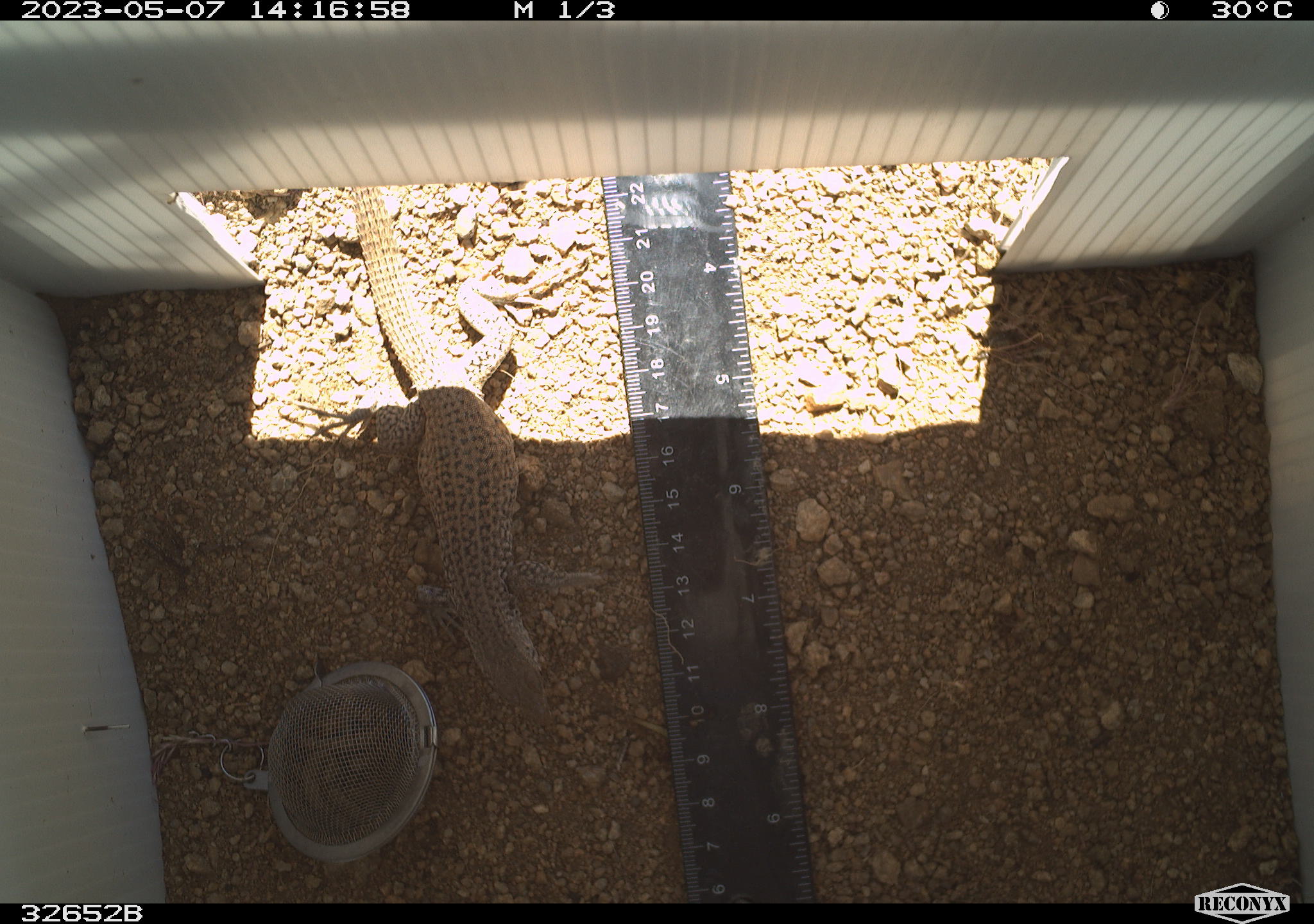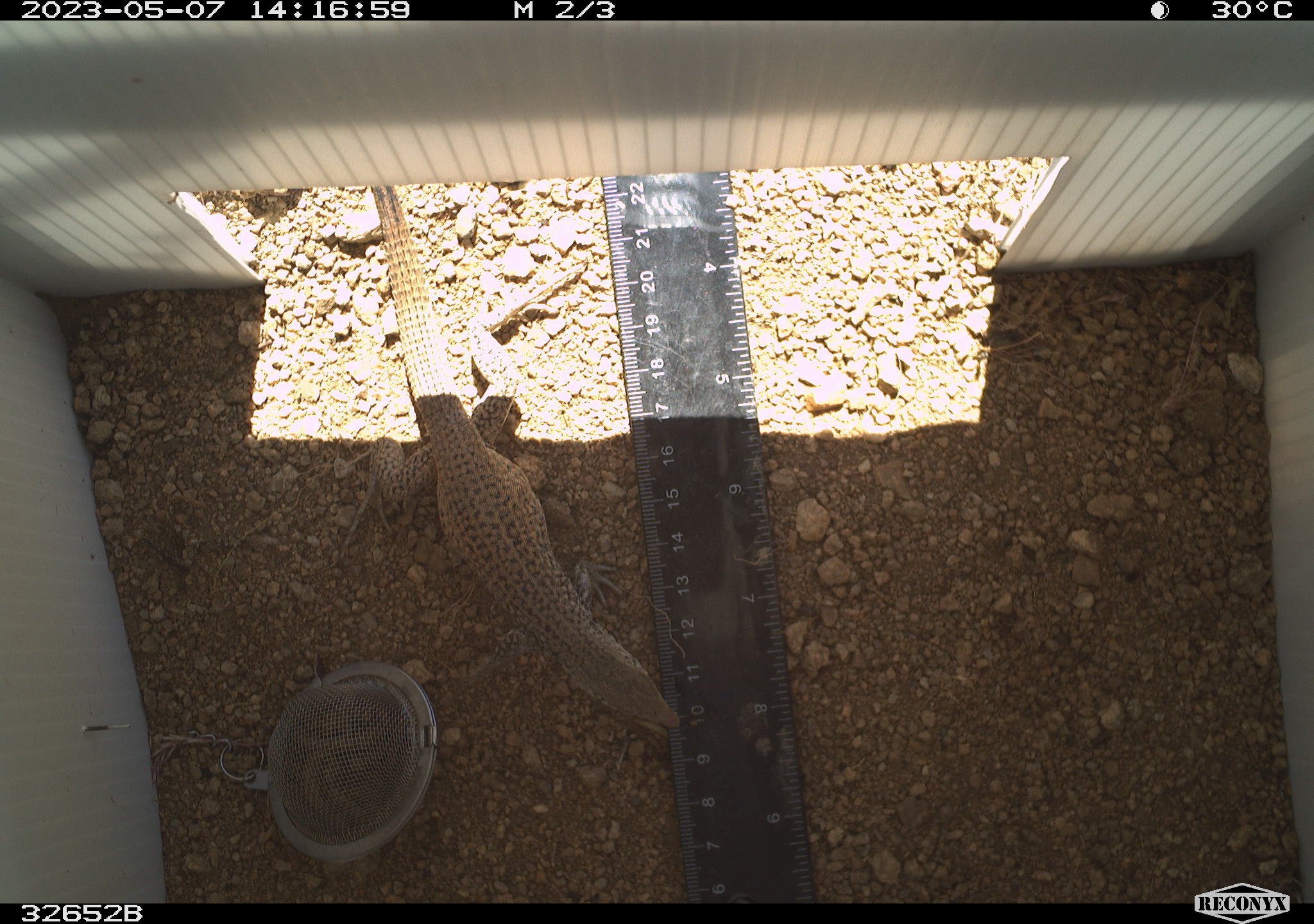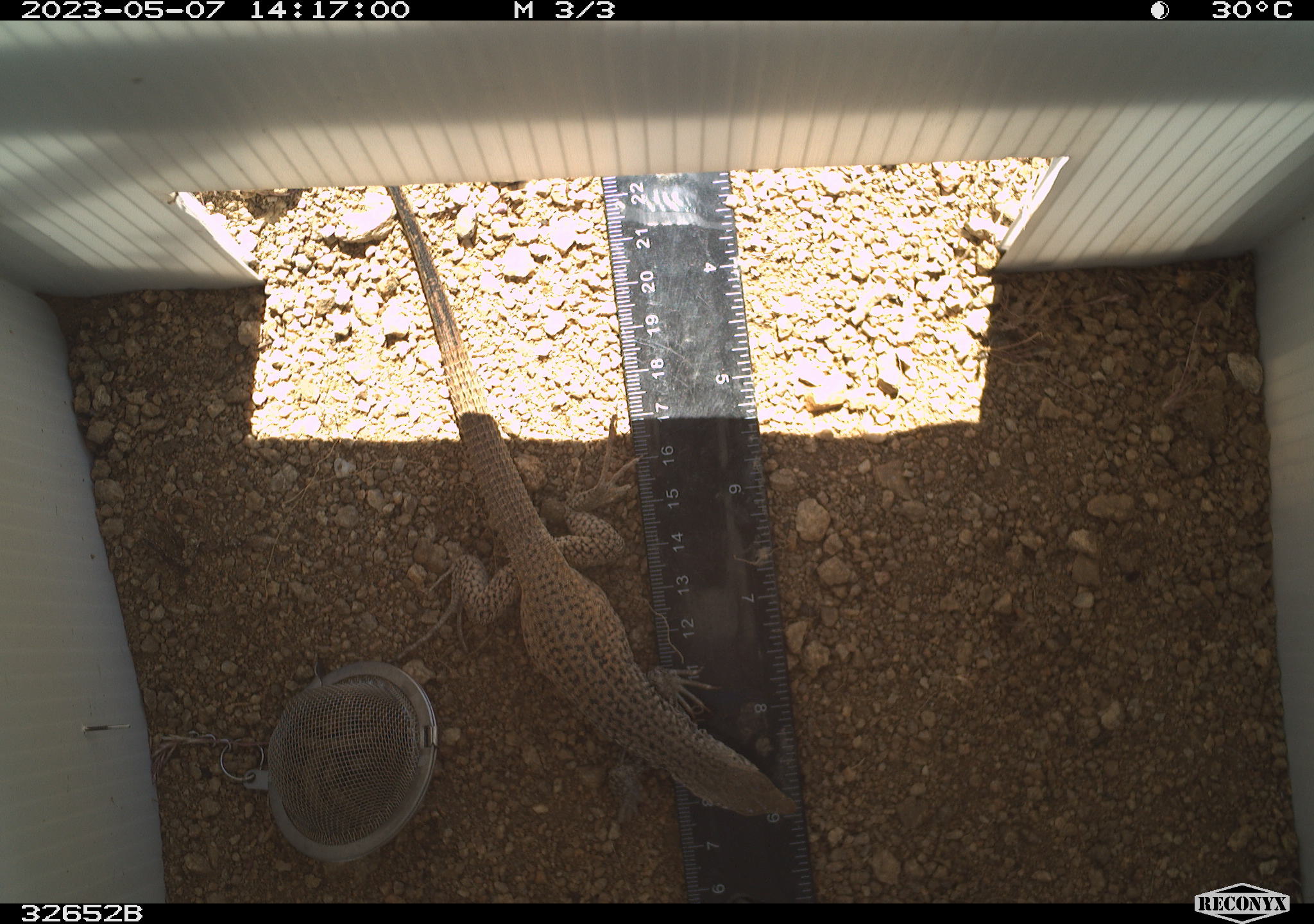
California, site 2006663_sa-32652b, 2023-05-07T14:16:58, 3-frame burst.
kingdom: Animalia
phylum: Chordata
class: Reptilia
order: Squamata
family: Teiidae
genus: Aspidoscelis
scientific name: Aspidoscelis tigris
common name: western whiptail